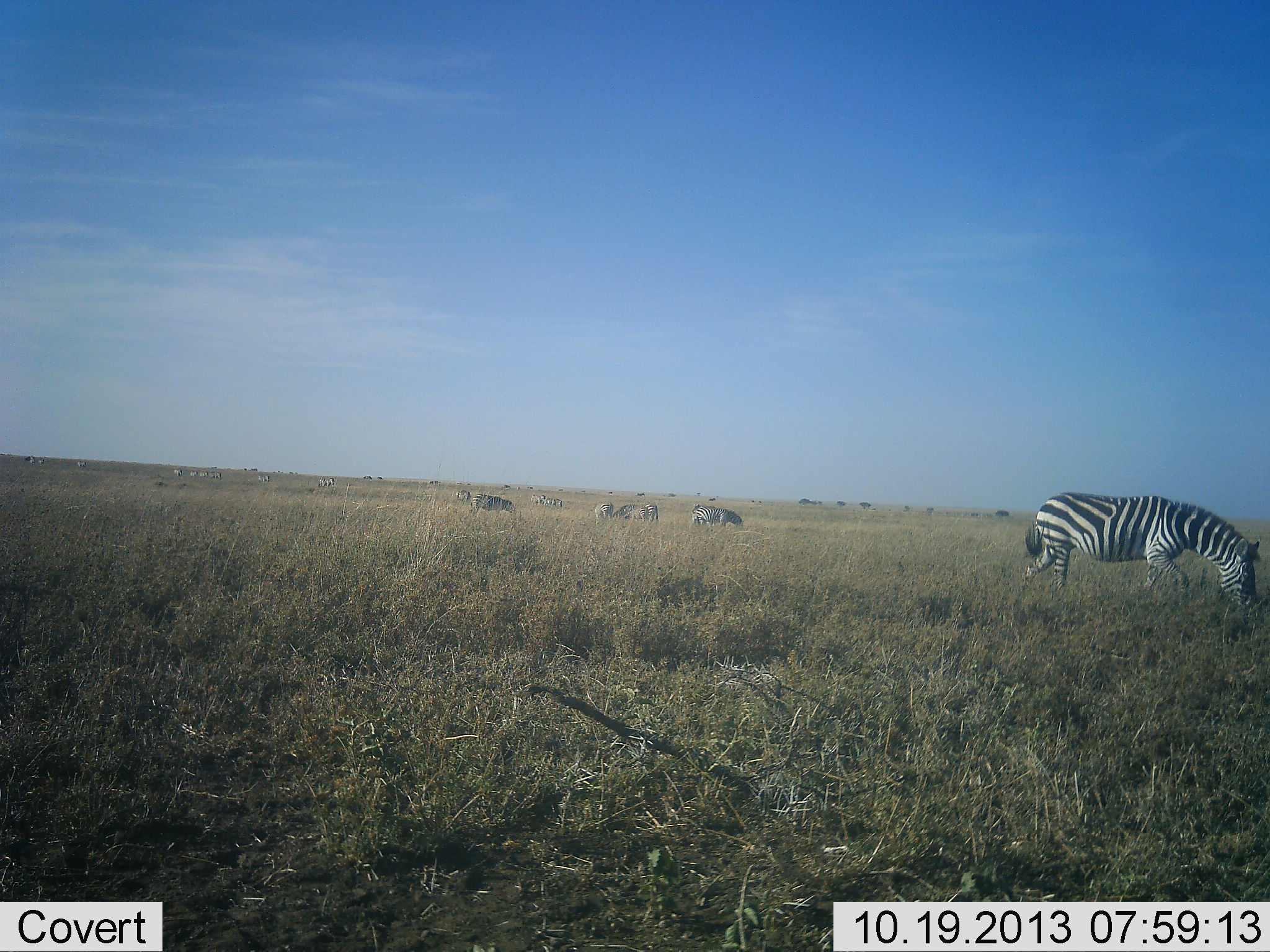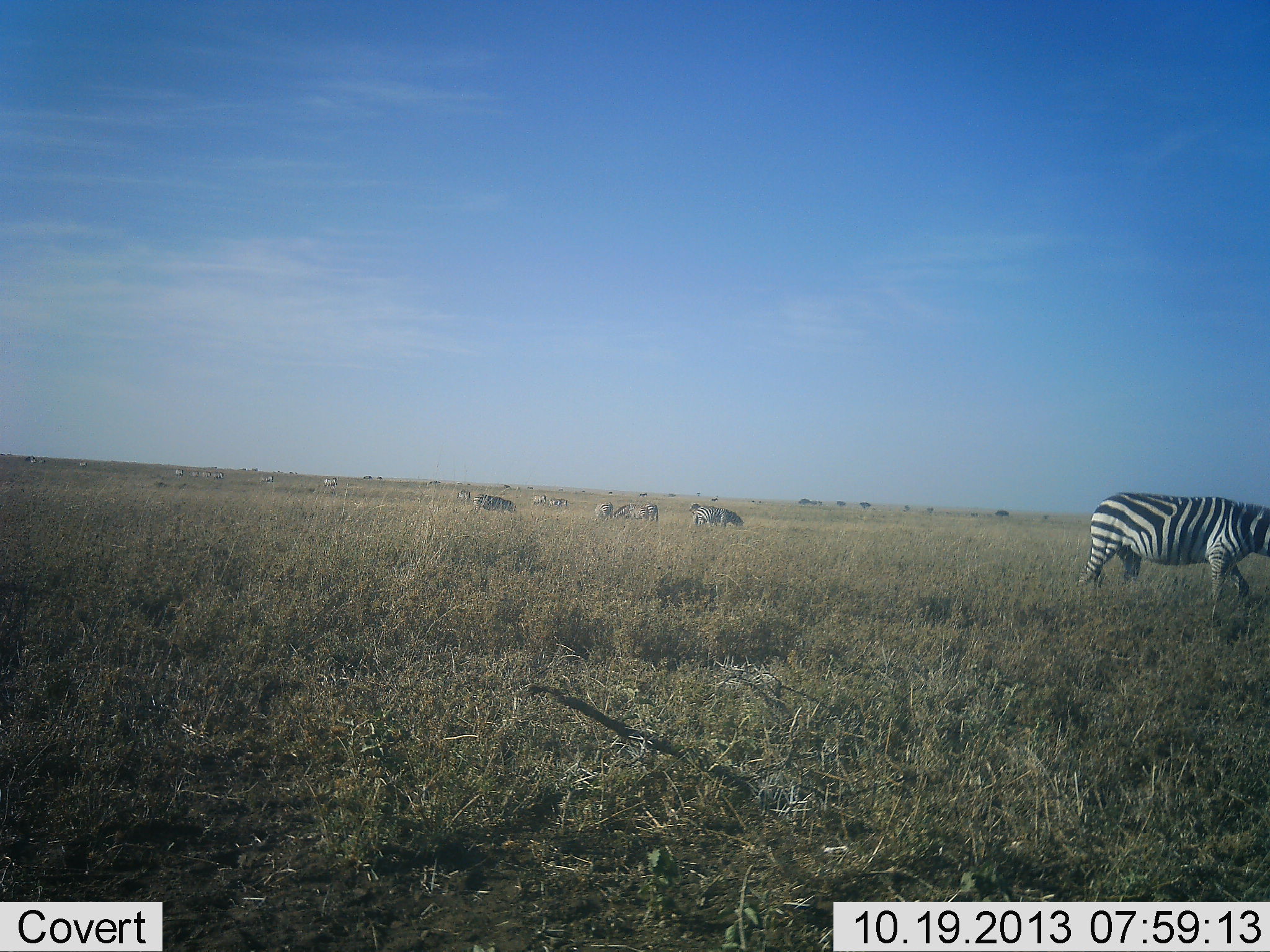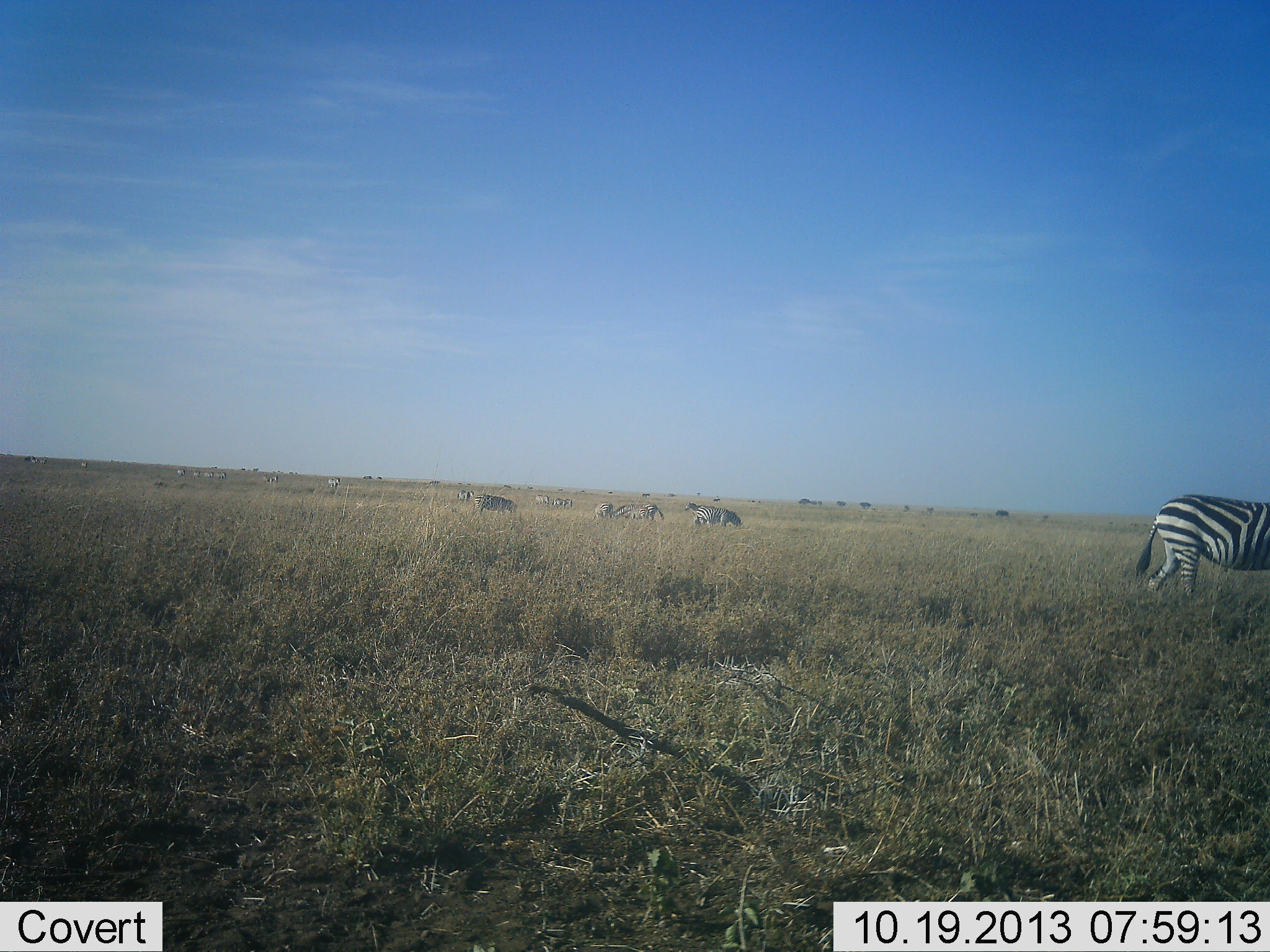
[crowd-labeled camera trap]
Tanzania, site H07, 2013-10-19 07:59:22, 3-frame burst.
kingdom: Animalia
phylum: Chordata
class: Mammalia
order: Perissodactyla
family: Equidae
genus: Equus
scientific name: Equus quagga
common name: plains zebra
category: zebra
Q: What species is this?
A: Zebra (plains zebra) (Equus quagga).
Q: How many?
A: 10.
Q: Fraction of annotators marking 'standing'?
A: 45%.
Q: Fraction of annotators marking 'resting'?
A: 0%.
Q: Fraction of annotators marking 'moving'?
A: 82%.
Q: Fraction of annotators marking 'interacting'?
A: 0%.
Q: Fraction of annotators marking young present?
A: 0%.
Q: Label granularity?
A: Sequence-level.